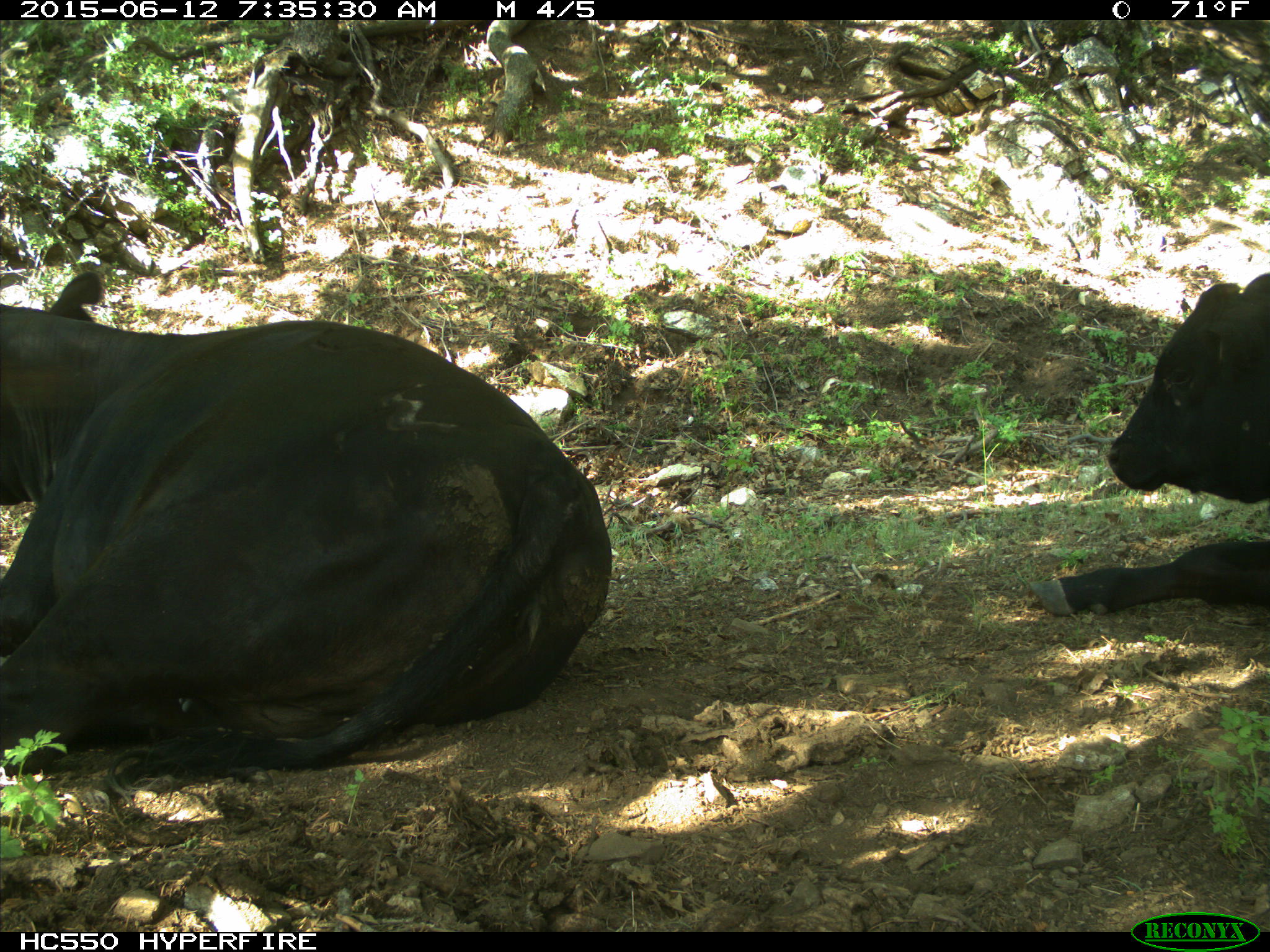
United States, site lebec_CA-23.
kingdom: Animalia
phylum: Chordata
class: Mammalia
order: Artiodactyla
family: Bovidae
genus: Bos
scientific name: Bos taurus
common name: domestic cow